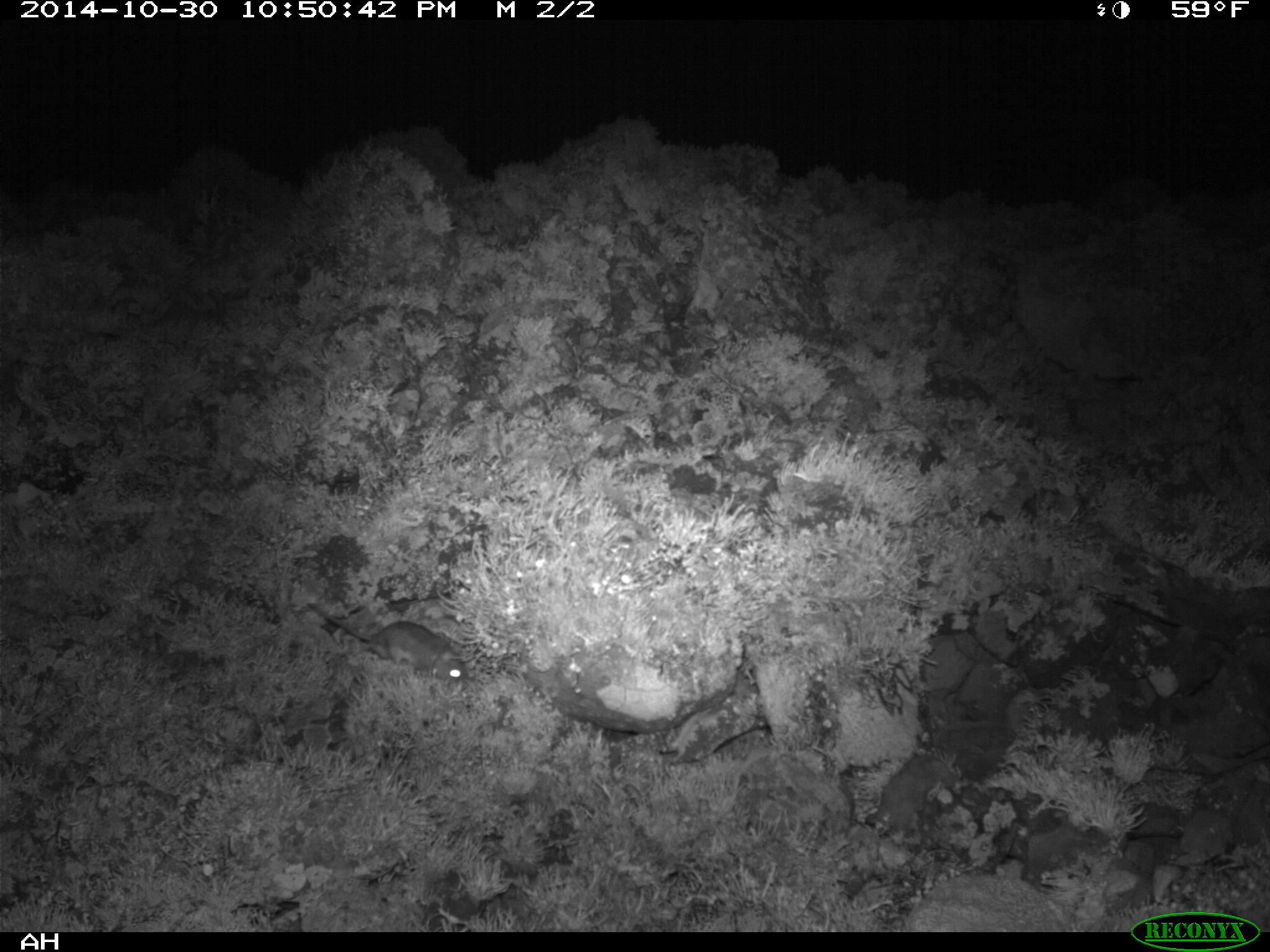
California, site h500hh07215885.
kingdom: Animalia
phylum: Chordata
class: Mammalia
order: Rodentia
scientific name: Rodentia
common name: rodent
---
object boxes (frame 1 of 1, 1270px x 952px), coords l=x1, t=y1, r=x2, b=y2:
rodent: l=306, t=601, r=470, b=681